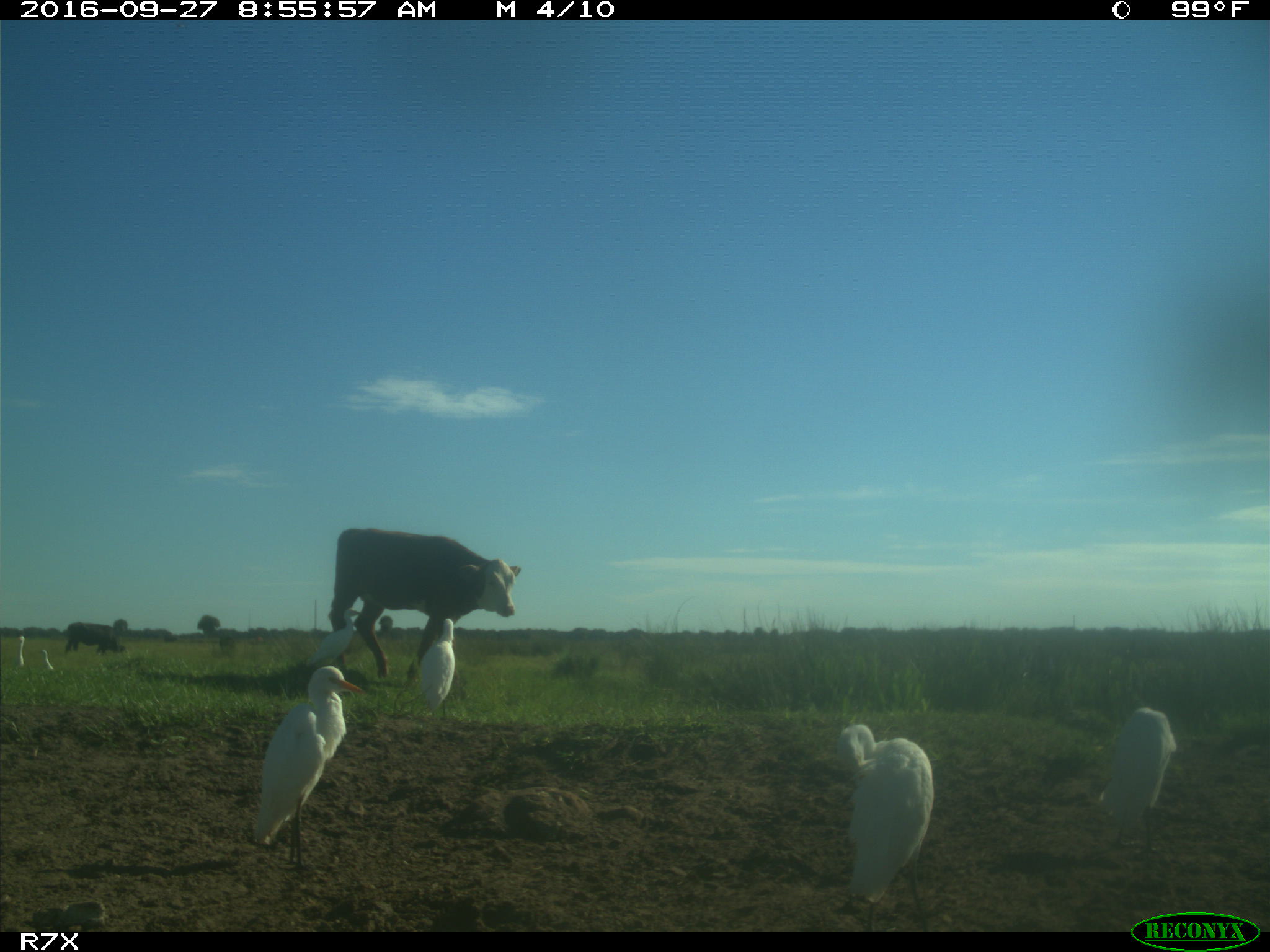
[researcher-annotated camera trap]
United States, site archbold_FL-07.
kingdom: Animalia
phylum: Chordata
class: Mammalia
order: Artiodactyla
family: Bovidae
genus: Bos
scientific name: Bos taurus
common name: domestic cow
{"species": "Bos taurus (domestic cow)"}